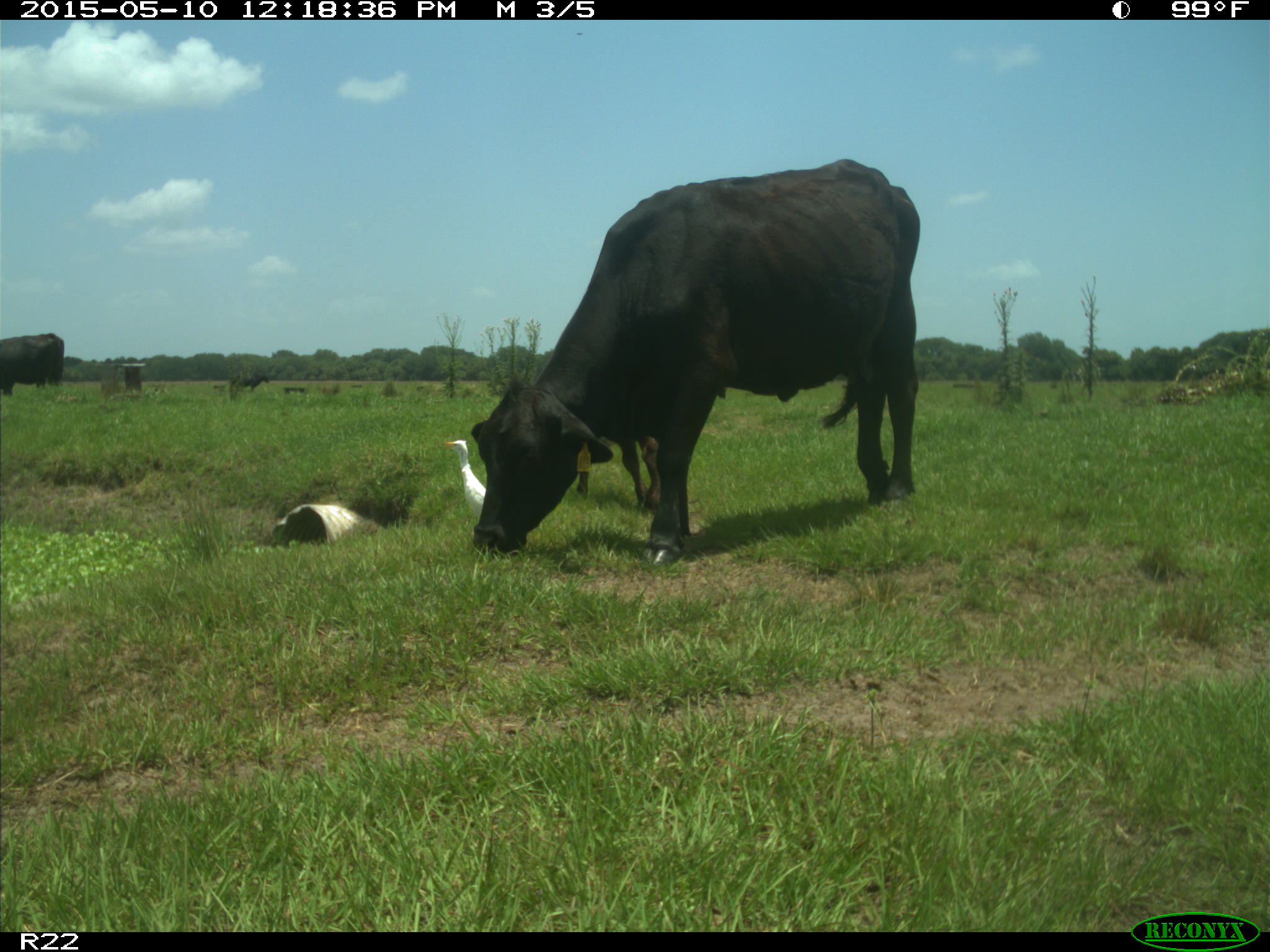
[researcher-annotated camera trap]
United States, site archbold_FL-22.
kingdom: Animalia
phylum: Chordata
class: Mammalia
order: Artiodactyla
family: Bovidae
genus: Bos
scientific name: Bos taurus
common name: domestic cow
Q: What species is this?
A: Bos taurus (domestic cow).